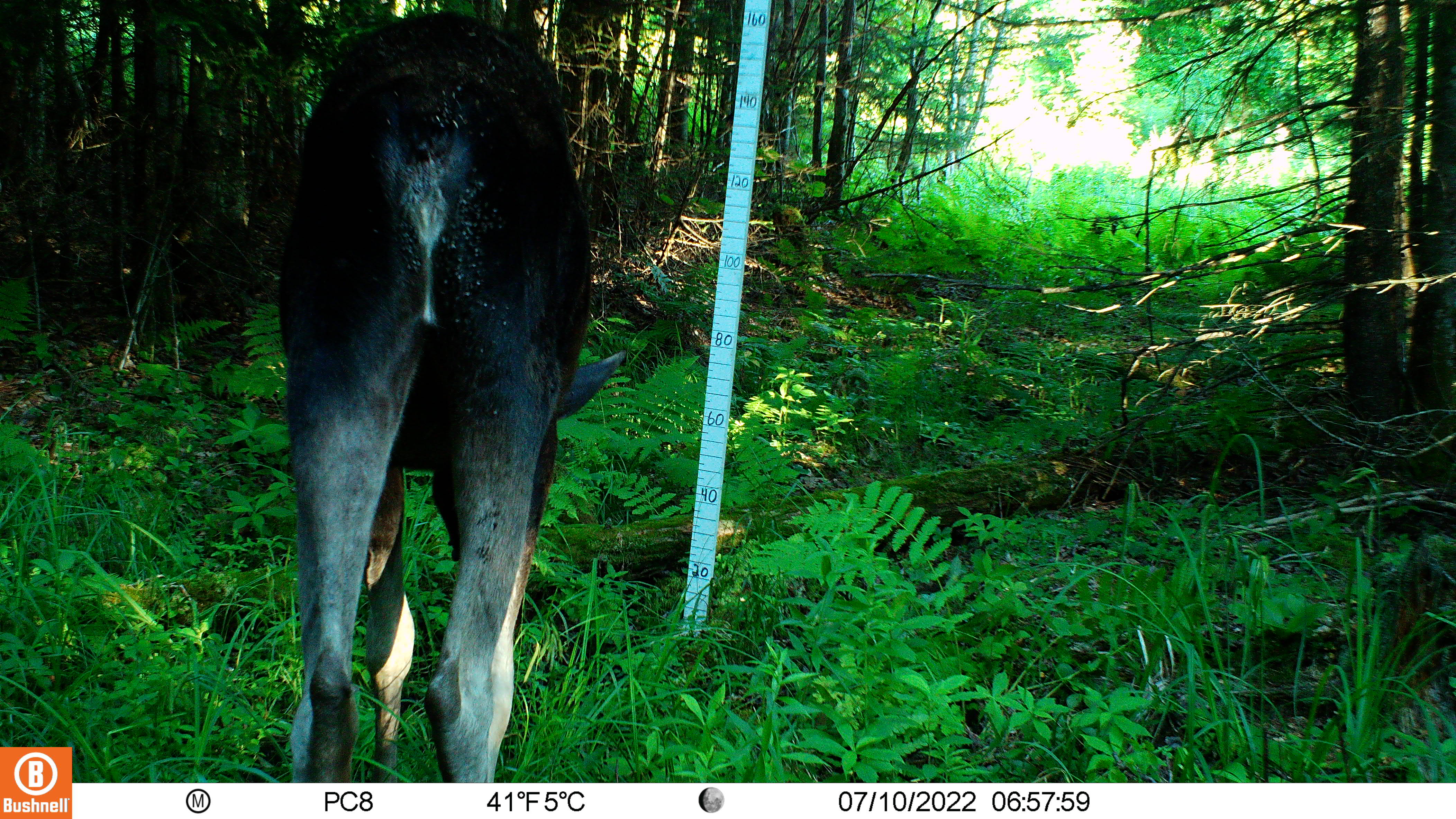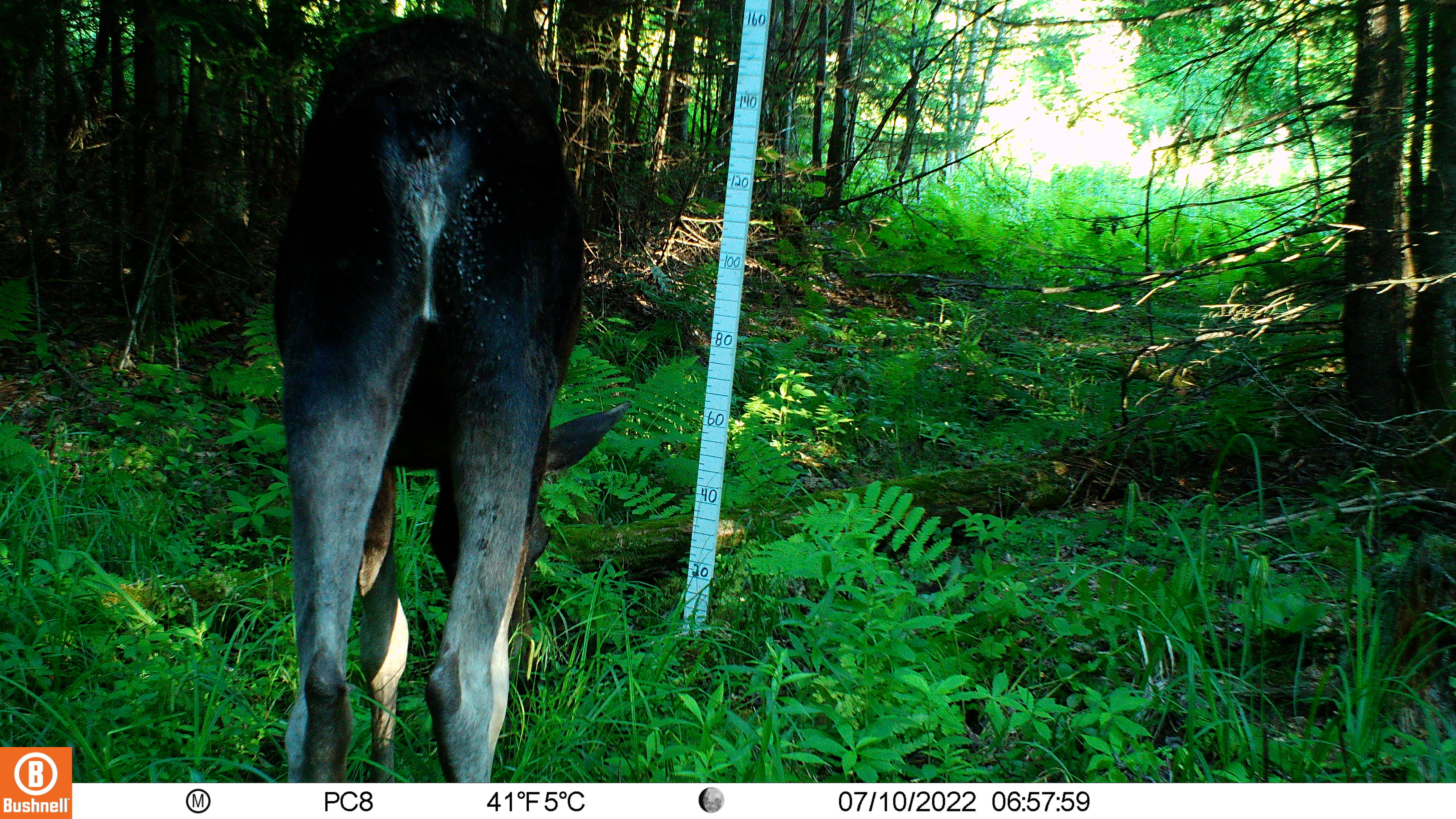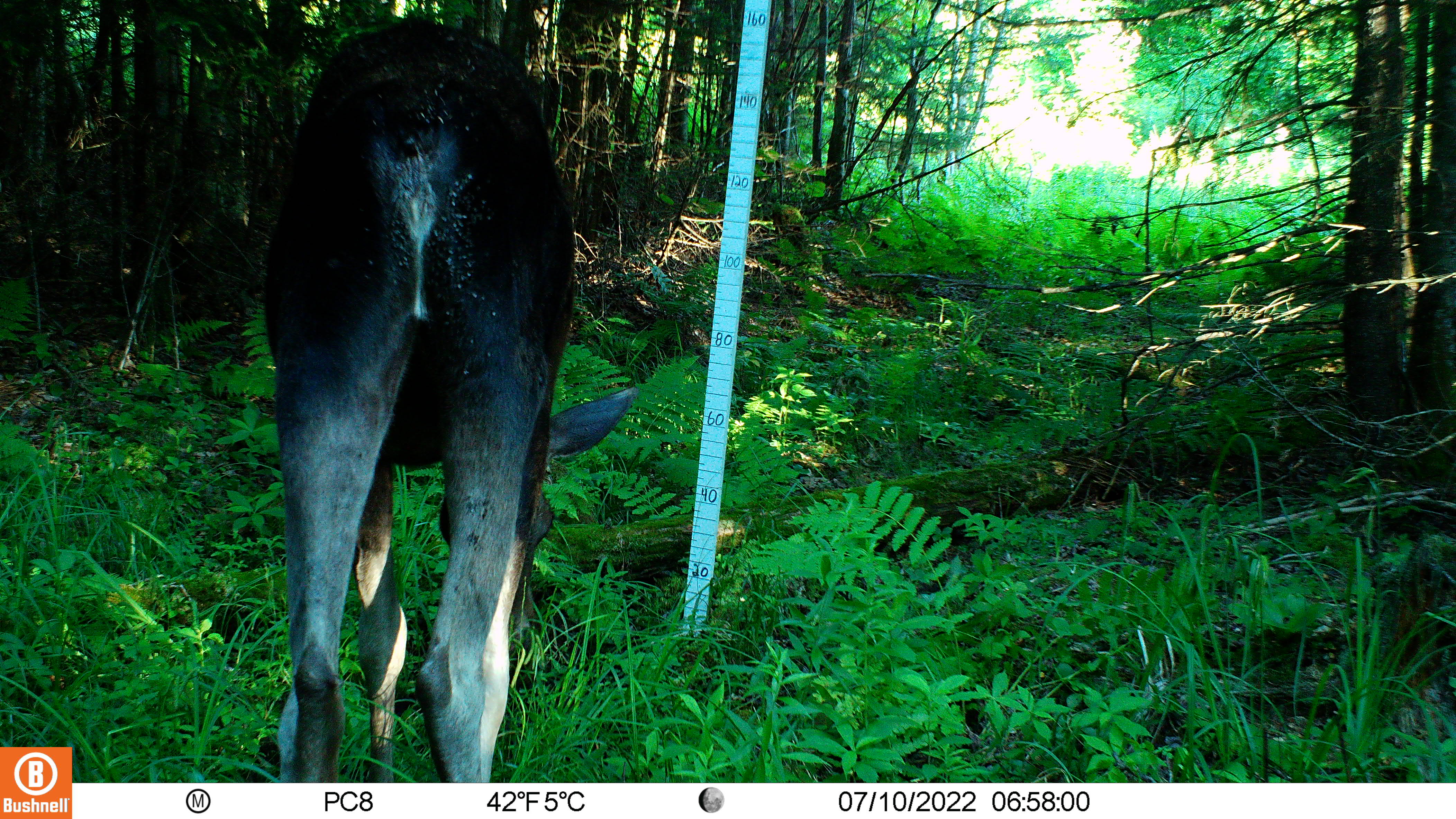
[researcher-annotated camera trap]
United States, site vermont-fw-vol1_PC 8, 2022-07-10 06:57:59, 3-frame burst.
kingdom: Animalia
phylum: Chordata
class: Mammalia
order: Artiodactyla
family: Cervidae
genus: Alces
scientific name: Alces alces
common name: moose